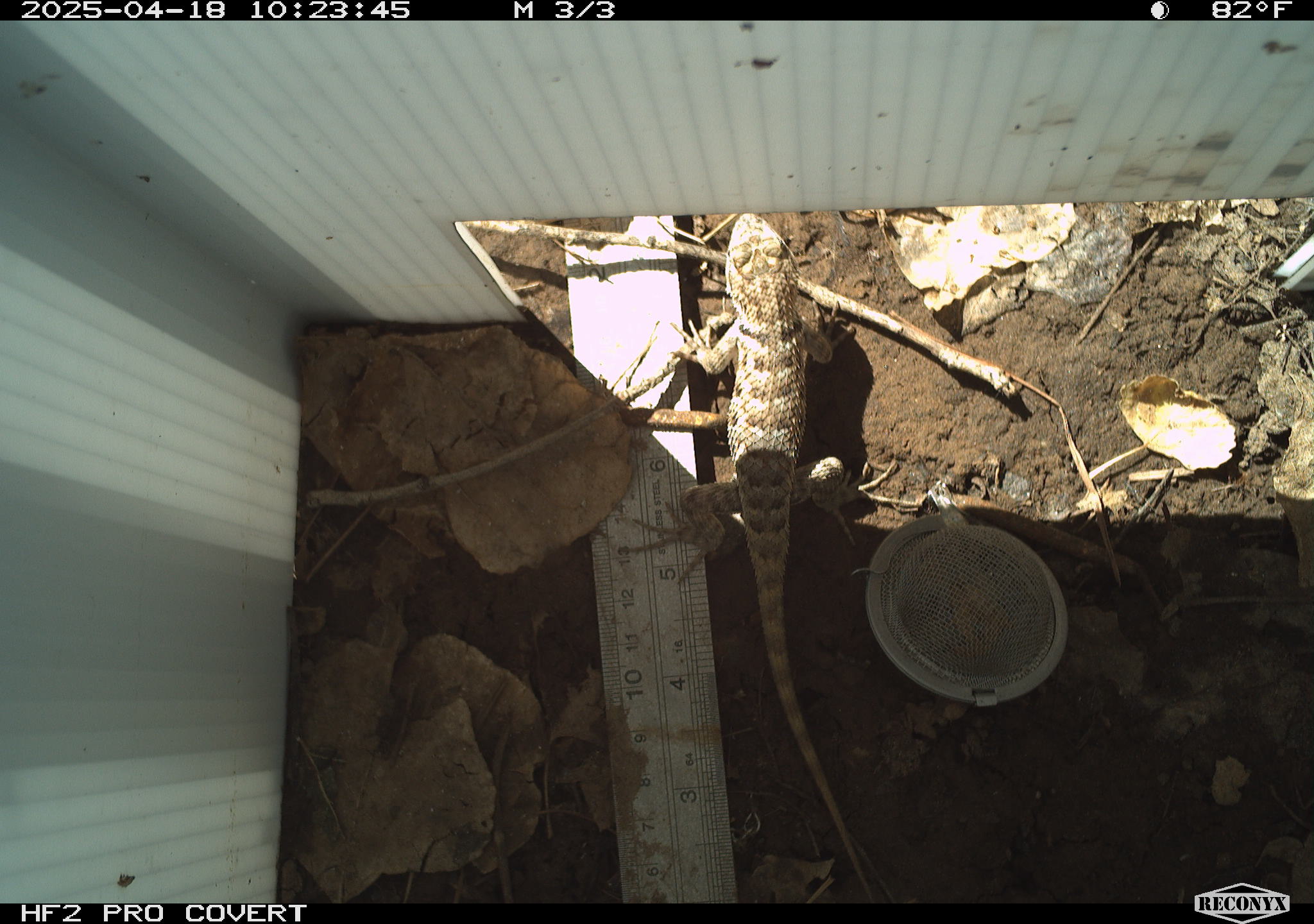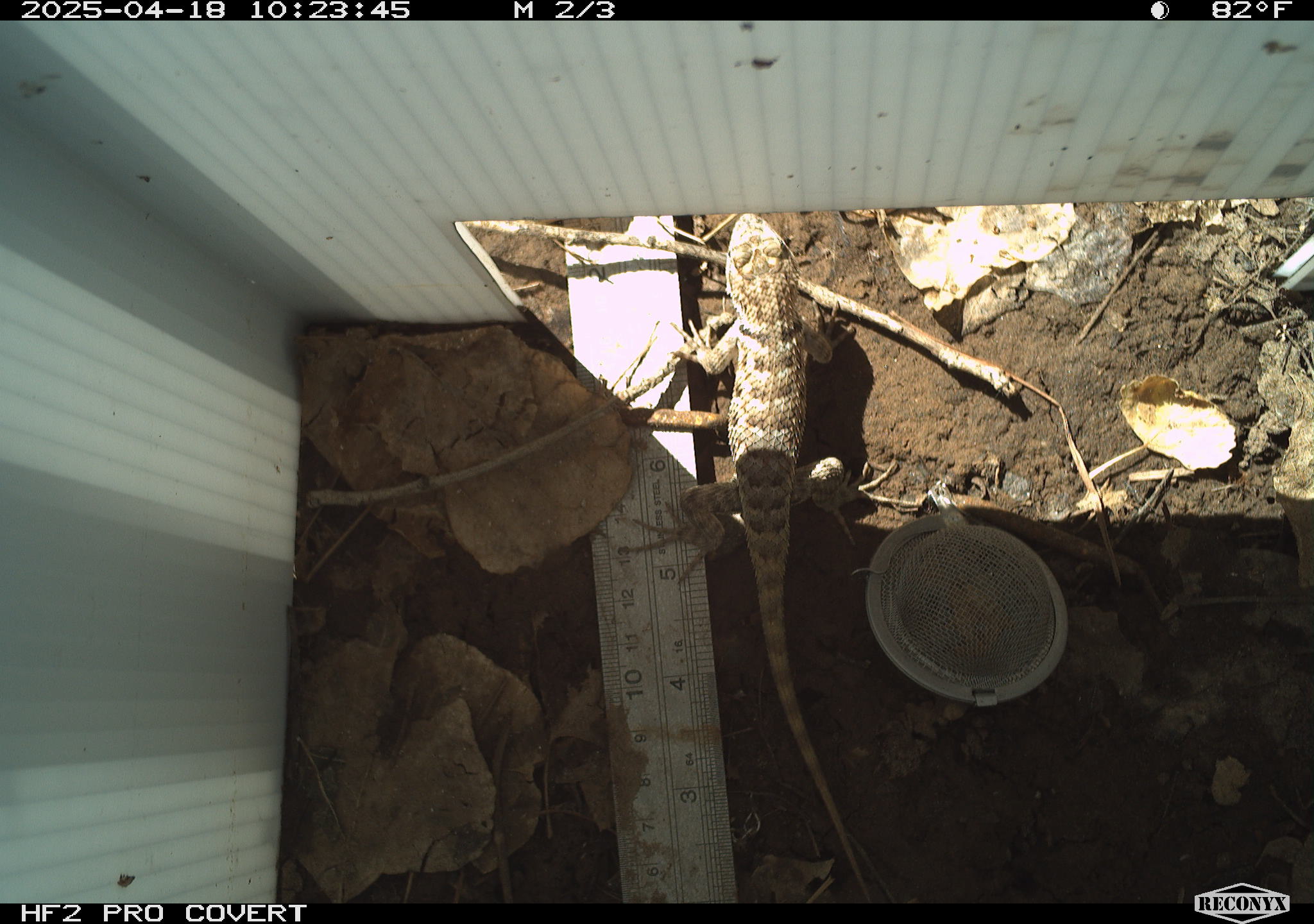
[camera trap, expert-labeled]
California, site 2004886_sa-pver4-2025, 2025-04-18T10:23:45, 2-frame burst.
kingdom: Animalia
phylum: Chordata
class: Reptilia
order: Squamata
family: Phrynosomatidae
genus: Sceloporus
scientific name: Sceloporus magister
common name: desert spiny lizard